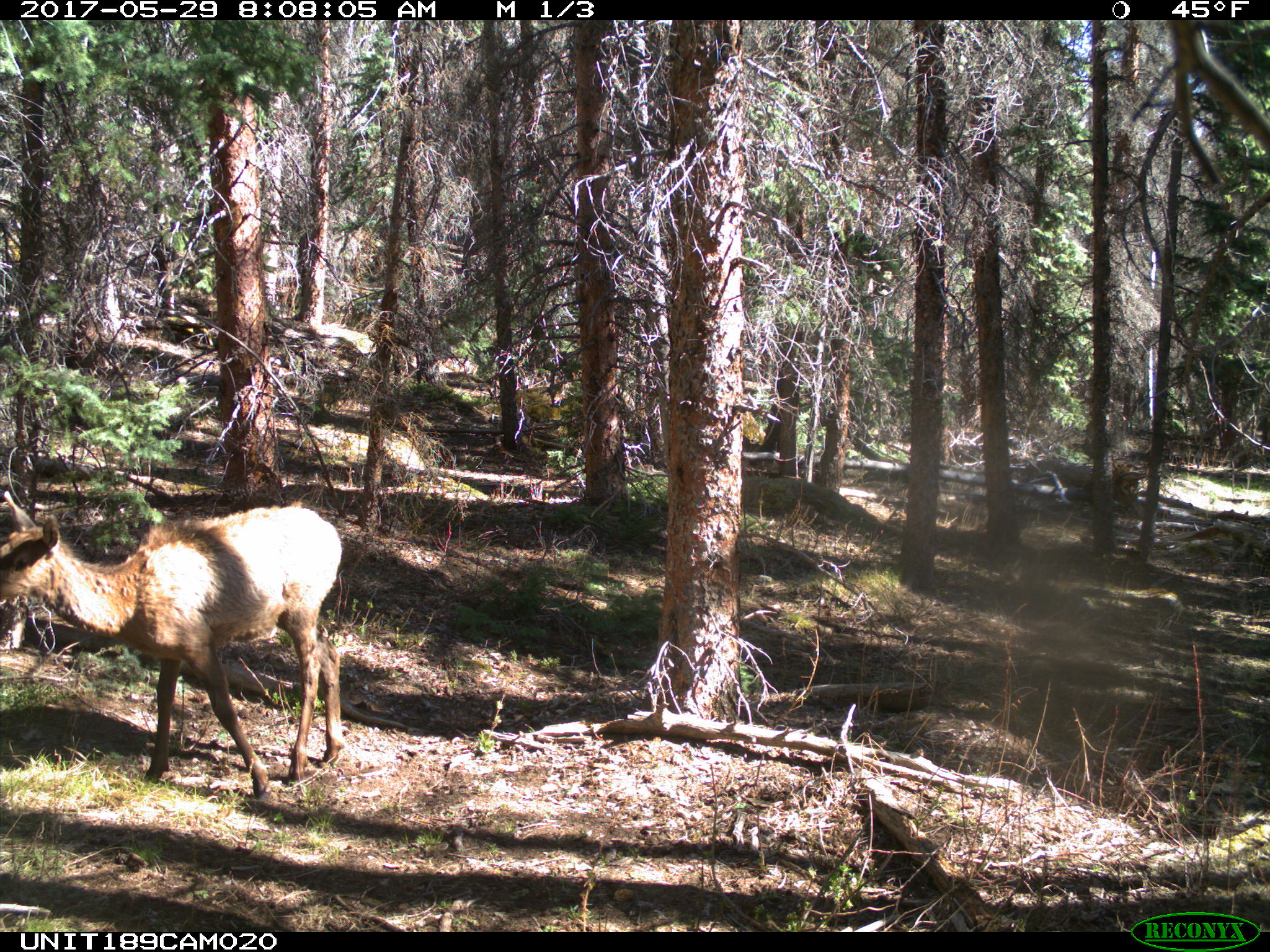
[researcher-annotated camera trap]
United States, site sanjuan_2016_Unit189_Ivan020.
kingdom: Animalia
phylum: Chordata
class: Mammalia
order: Artiodactyla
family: Cervidae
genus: Cervus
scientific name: Cervus elaphus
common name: red deer